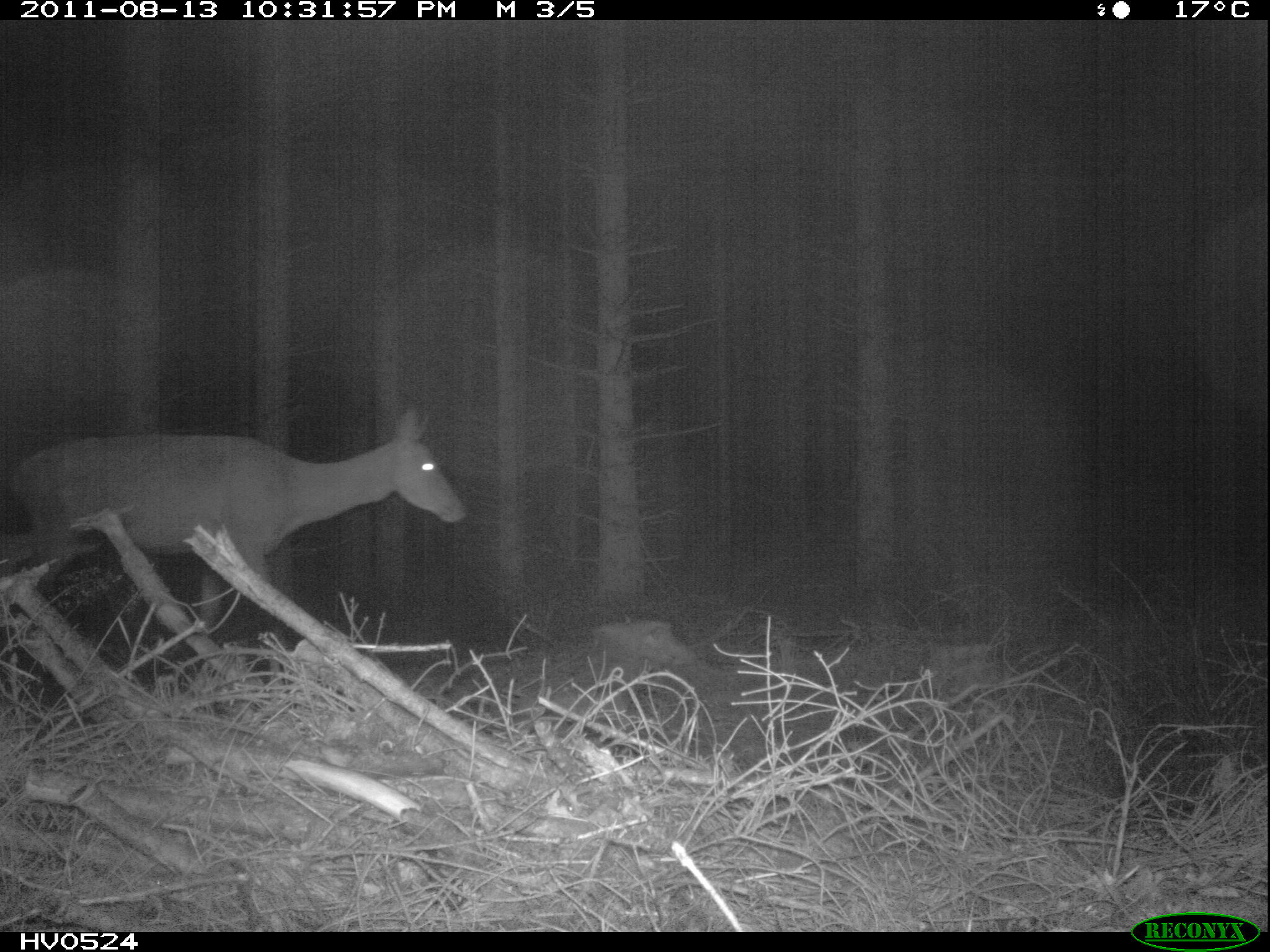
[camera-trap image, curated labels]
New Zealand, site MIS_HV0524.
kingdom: Animalia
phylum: Chordata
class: Mammalia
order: Artiodactyla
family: Cervidae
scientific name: Cervidae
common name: deer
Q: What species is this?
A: Deer (Cervidae).